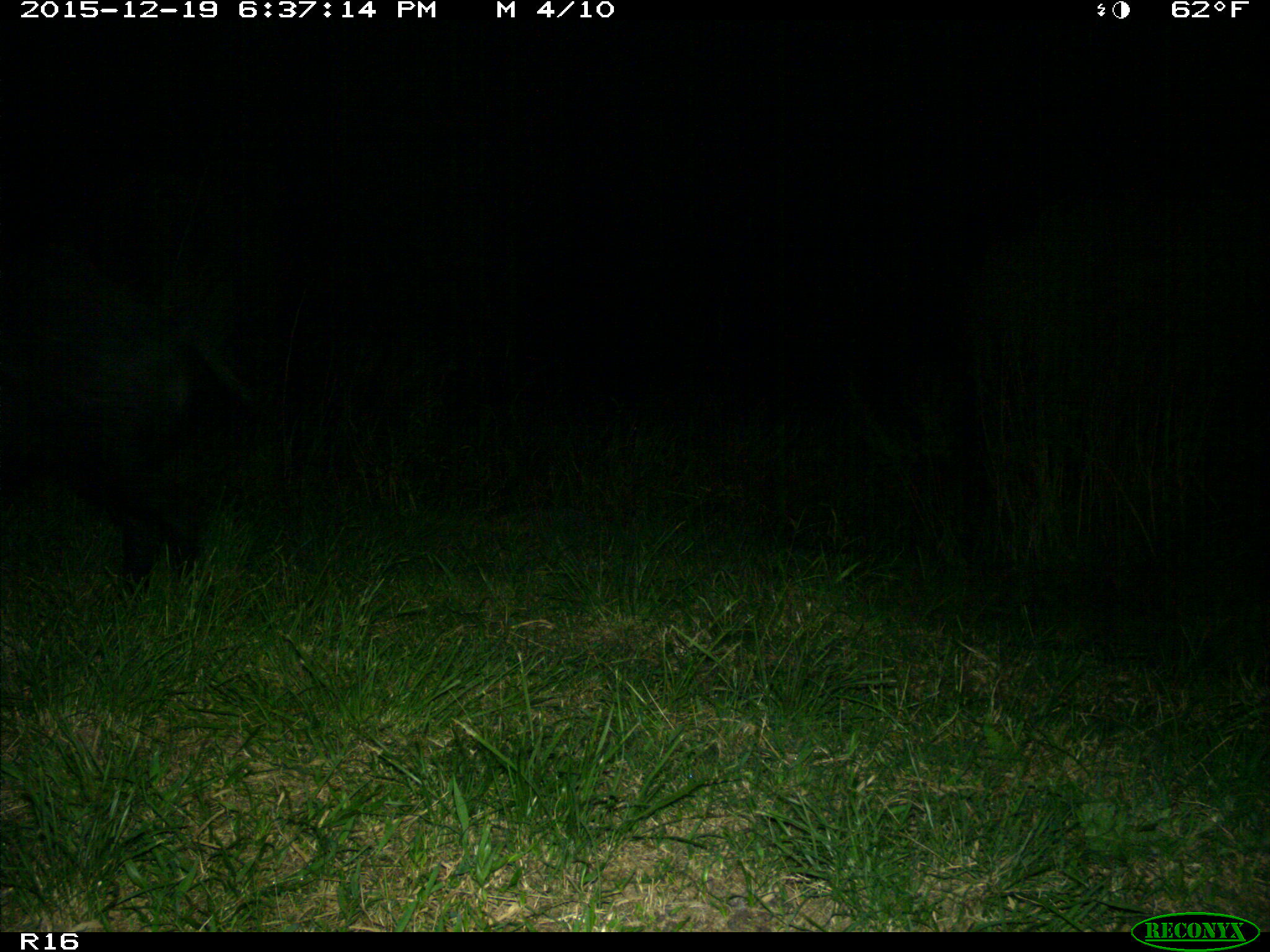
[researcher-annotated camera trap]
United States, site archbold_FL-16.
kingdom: Animalia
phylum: Chordata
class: Mammalia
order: Artiodactyla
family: Suidae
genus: Sus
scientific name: Sus scrofa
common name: wild boar